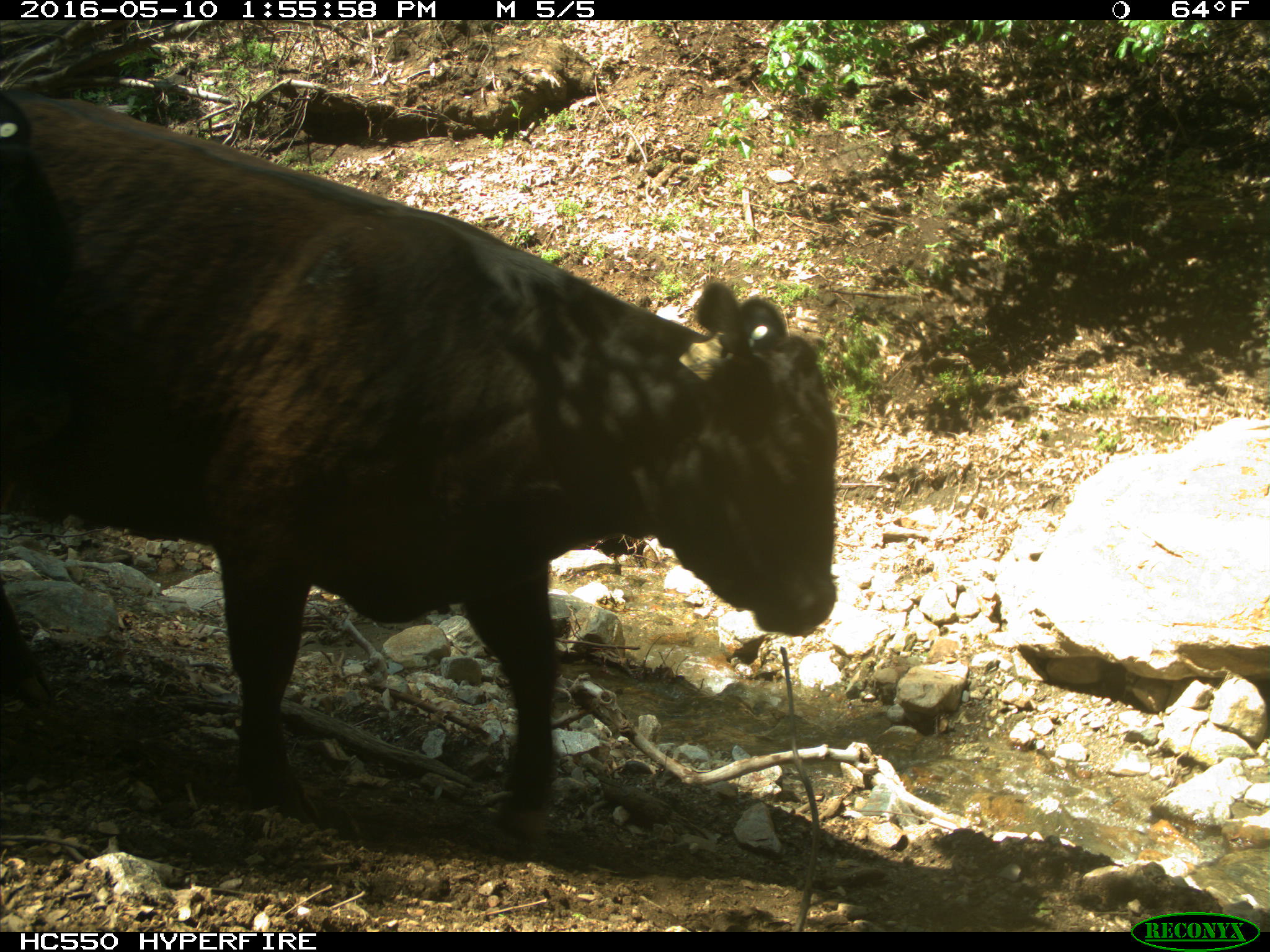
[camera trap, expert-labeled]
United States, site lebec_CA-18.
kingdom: Animalia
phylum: Chordata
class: Mammalia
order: Artiodactyla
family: Bovidae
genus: Bos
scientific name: Bos taurus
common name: domestic cow